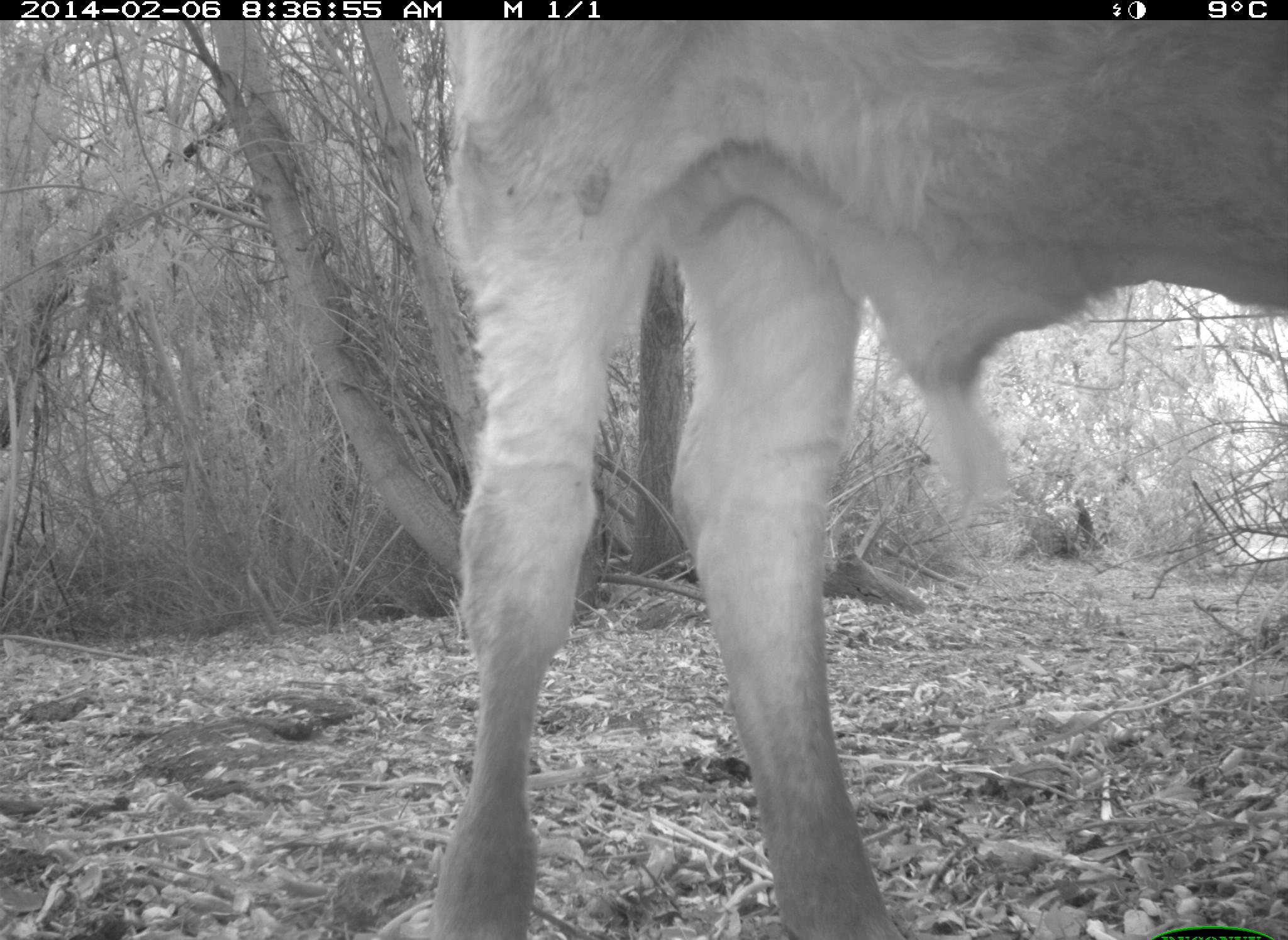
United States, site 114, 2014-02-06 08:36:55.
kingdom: Animalia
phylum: Chordata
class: Mammalia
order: Artiodactyla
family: Bovidae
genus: Bos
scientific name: Bos taurus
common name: cow